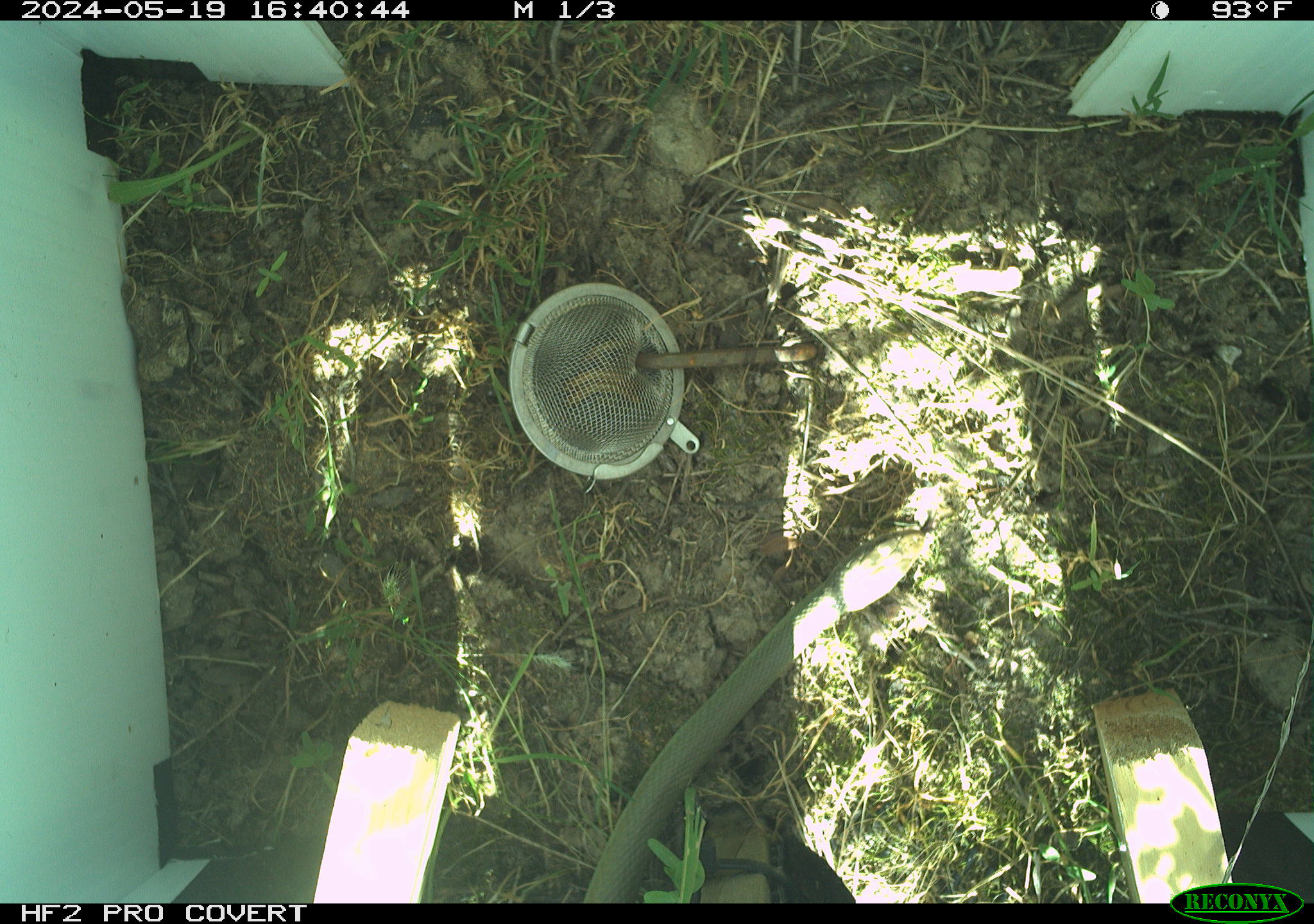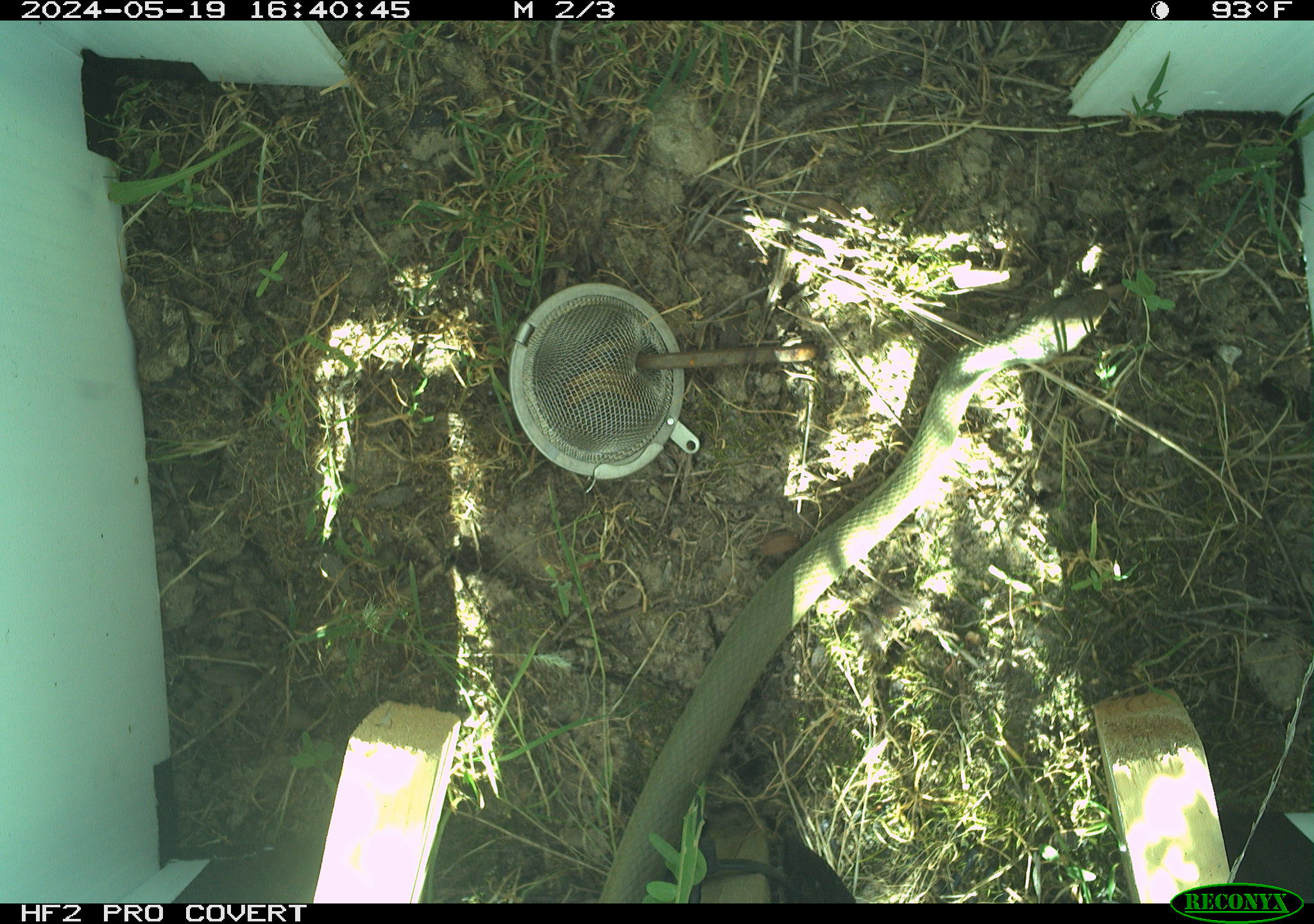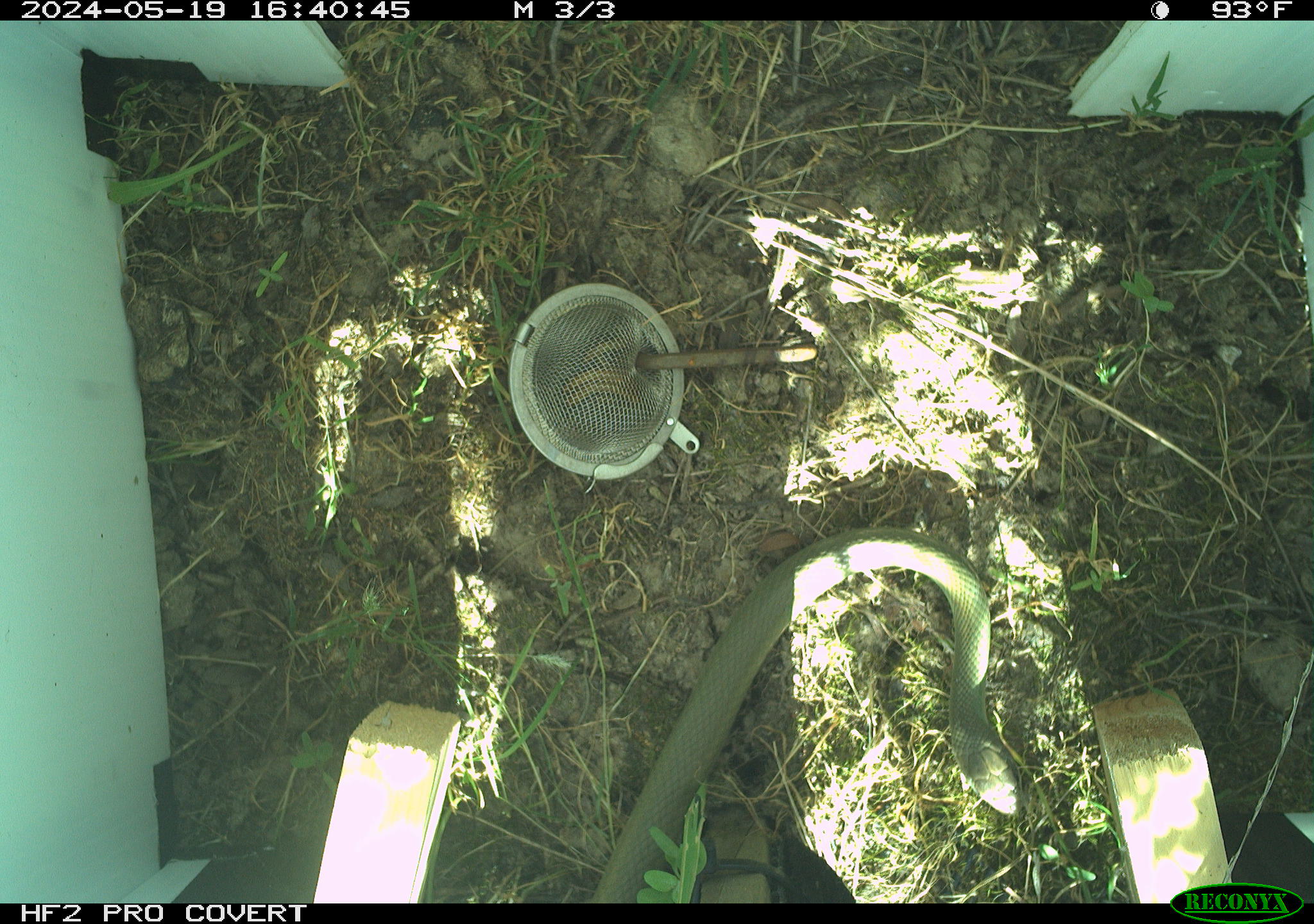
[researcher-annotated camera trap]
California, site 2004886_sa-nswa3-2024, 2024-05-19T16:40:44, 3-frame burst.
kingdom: Animalia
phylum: Chordata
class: Reptilia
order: Squamata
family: Colubridae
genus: Coluber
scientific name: Coluber constrictor mormon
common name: western yellow-bellied racer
Western yellow-bellied racer (Coluber constrictor mormon).